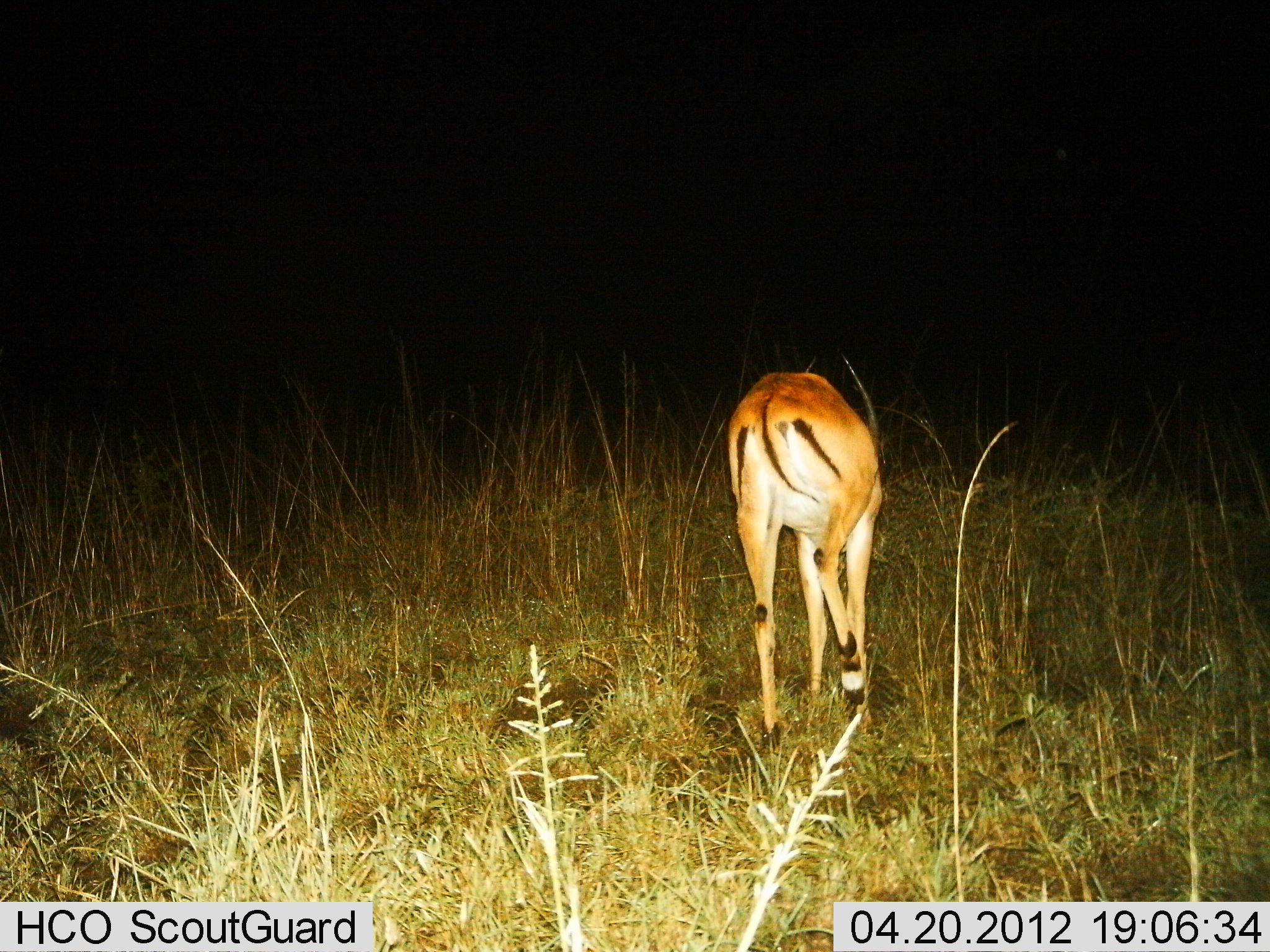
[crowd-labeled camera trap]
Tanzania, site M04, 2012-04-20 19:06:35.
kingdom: Animalia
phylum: Chordata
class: Mammalia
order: Artiodactyla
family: Bovidae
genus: Aepyceros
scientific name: Aepyceros melampus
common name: impala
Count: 1.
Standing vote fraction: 38%.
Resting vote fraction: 0%.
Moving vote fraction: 62%.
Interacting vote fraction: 0%.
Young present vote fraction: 0%.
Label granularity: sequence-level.